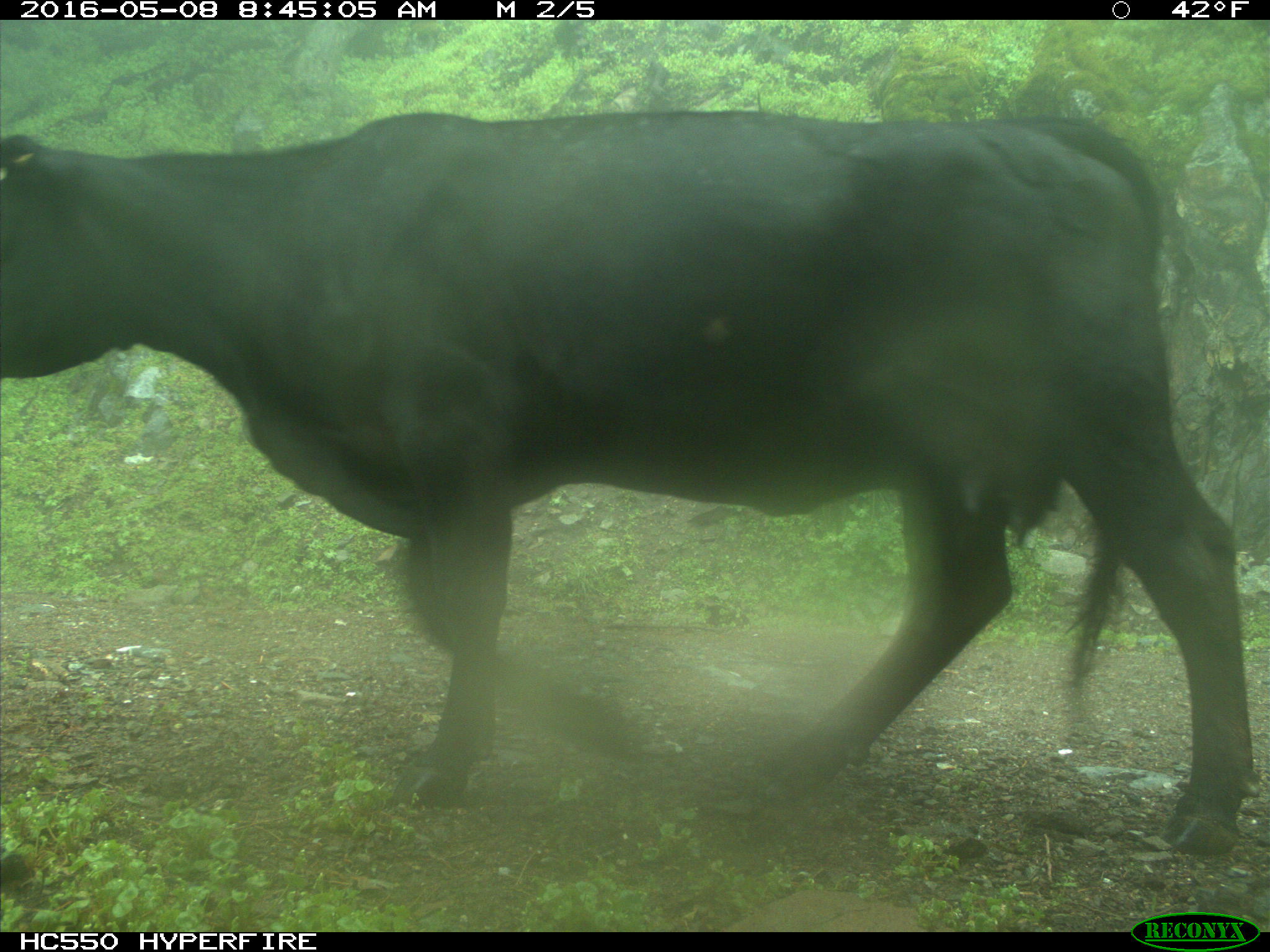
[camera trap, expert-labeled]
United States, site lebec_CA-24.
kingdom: Animalia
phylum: Chordata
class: Mammalia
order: Artiodactyla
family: Bovidae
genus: Bos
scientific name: Bos taurus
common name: domestic cow